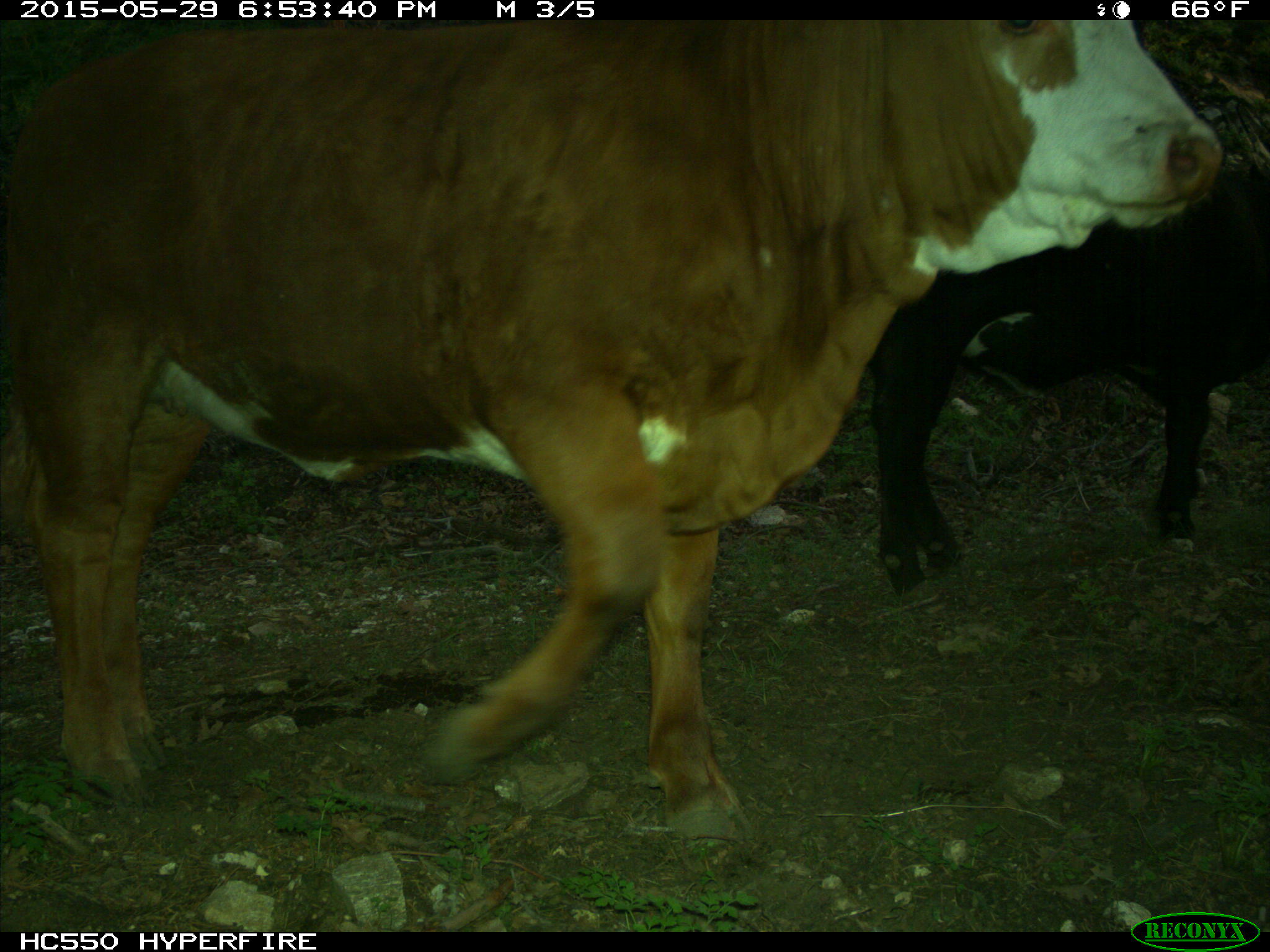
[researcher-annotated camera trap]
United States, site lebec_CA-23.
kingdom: Animalia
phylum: Chordata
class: Mammalia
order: Artiodactyla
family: Bovidae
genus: Bos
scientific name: Bos taurus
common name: domestic cow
Bos taurus (domestic cow).